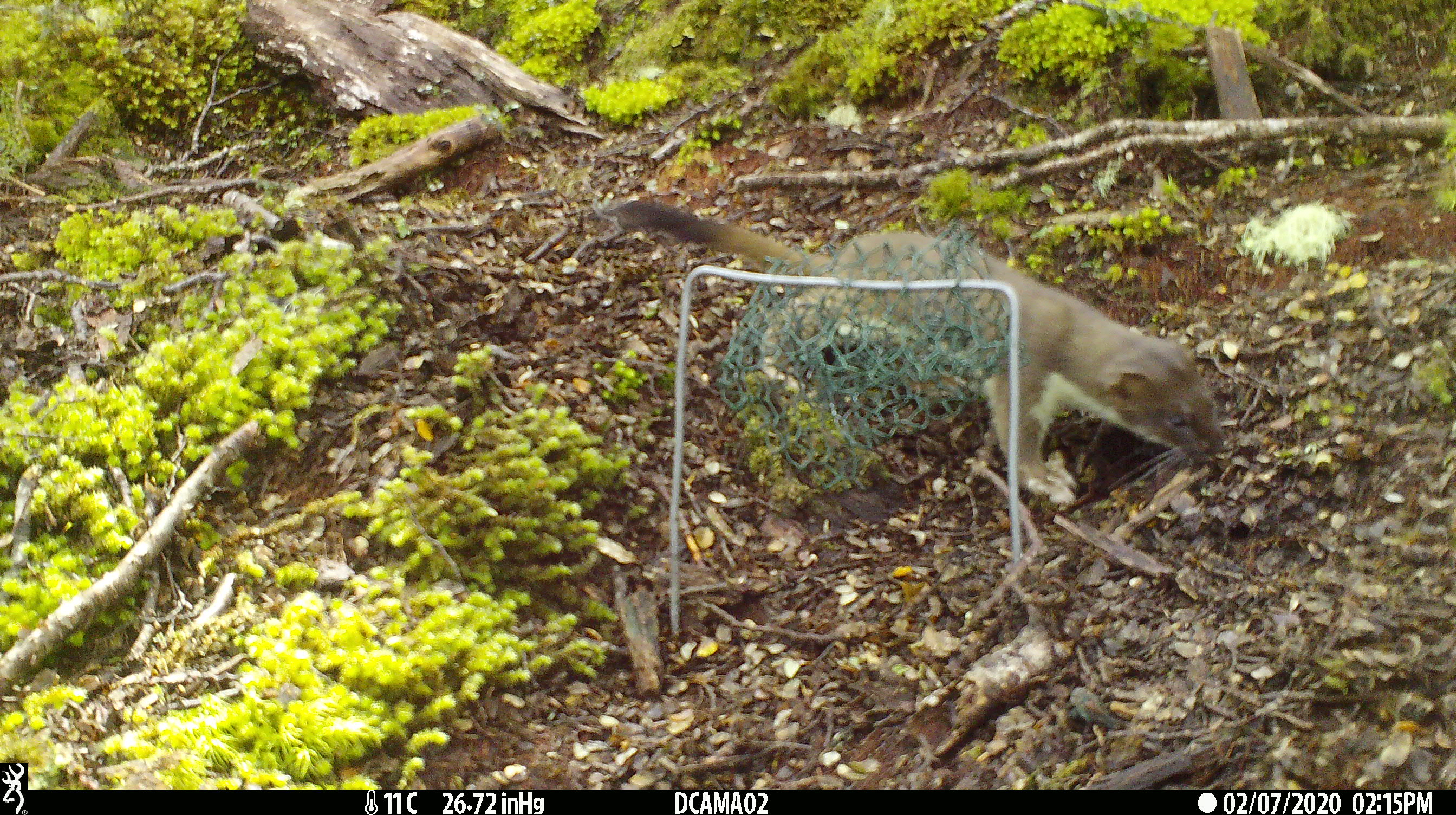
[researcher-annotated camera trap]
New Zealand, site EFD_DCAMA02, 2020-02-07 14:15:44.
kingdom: Animalia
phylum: Chordata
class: Mammalia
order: Carnivora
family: Mustelidae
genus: Mustela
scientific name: Mustela erminea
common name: stoat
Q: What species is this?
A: Stoat (Mustela erminea).